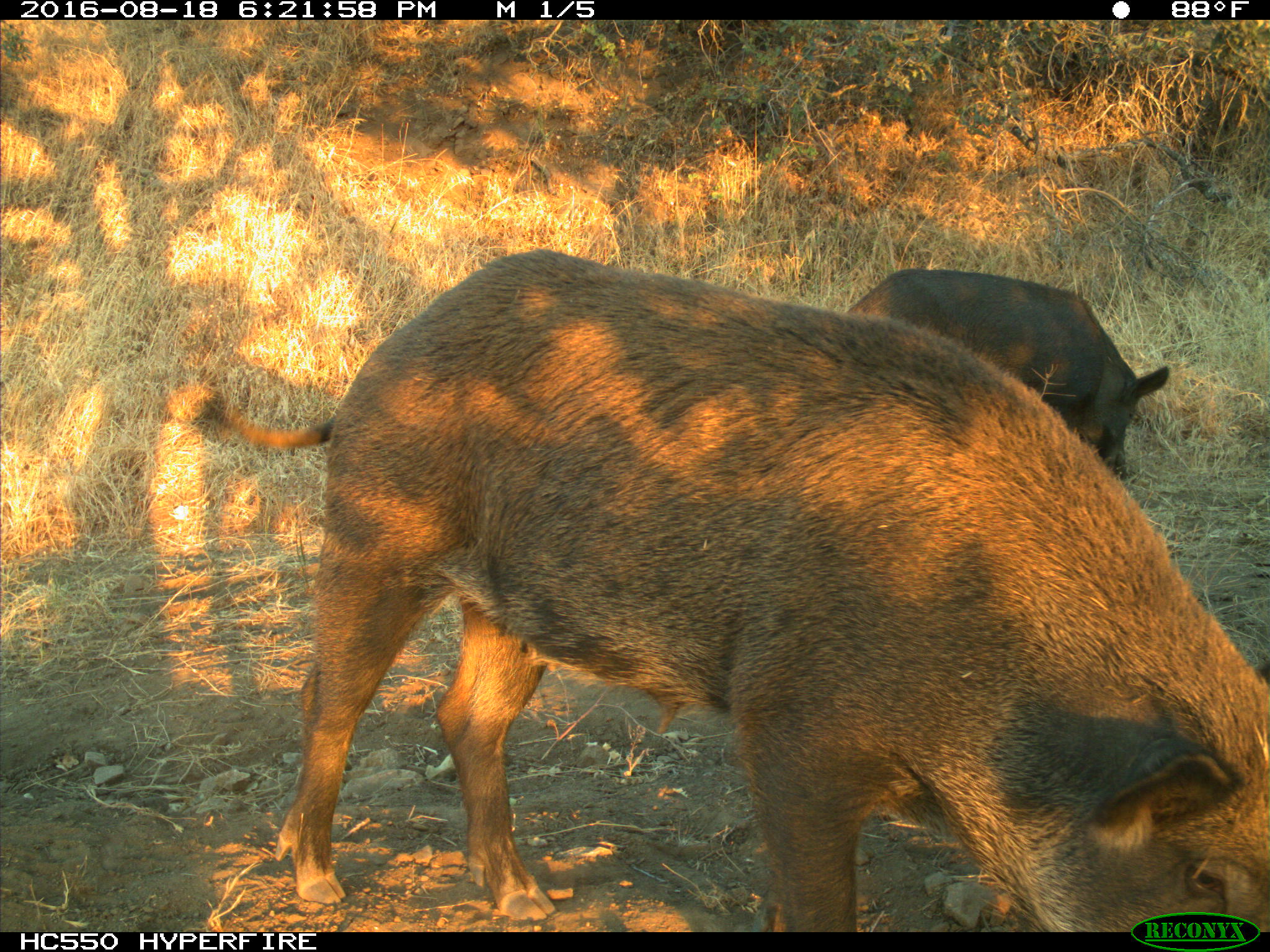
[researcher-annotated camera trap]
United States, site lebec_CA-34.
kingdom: Animalia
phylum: Chordata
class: Mammalia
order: Artiodactyla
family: Suidae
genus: Sus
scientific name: Sus scrofa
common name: wild boar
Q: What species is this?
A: Sus scrofa (wild boar).